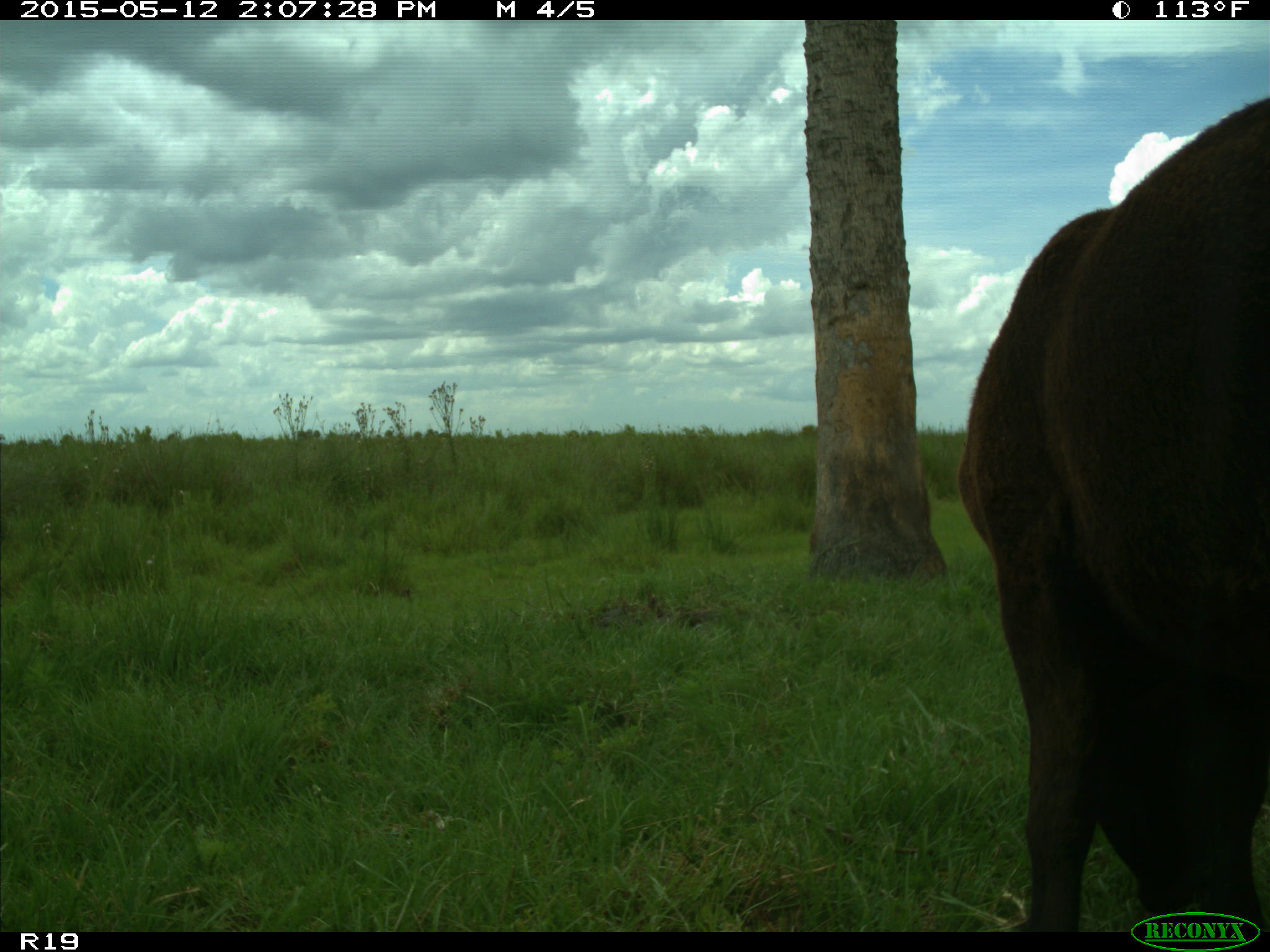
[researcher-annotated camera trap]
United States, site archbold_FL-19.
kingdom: Animalia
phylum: Chordata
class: Mammalia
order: Artiodactyla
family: Bovidae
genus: Bos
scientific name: Bos taurus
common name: domestic cow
Bos taurus (domestic cow).